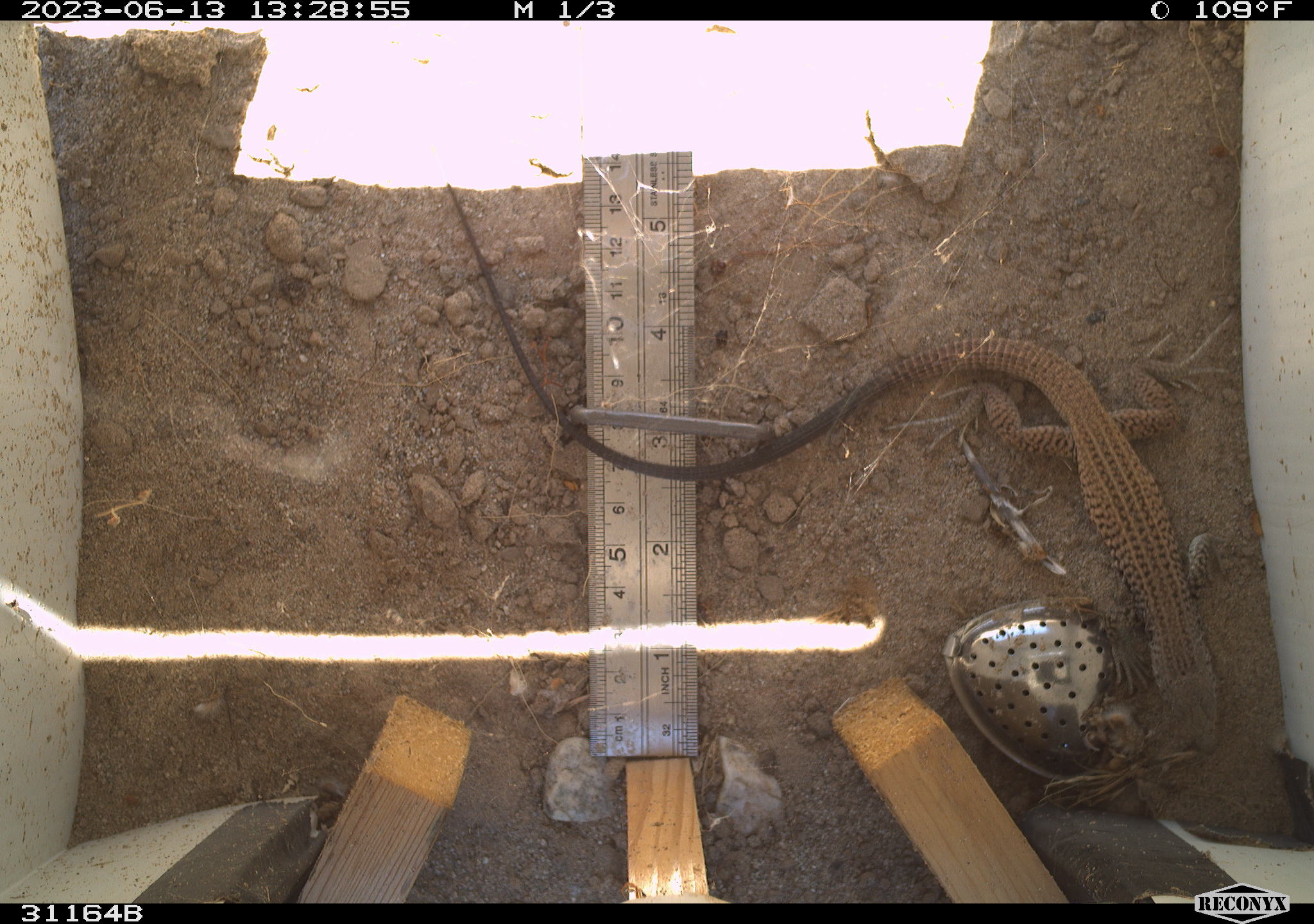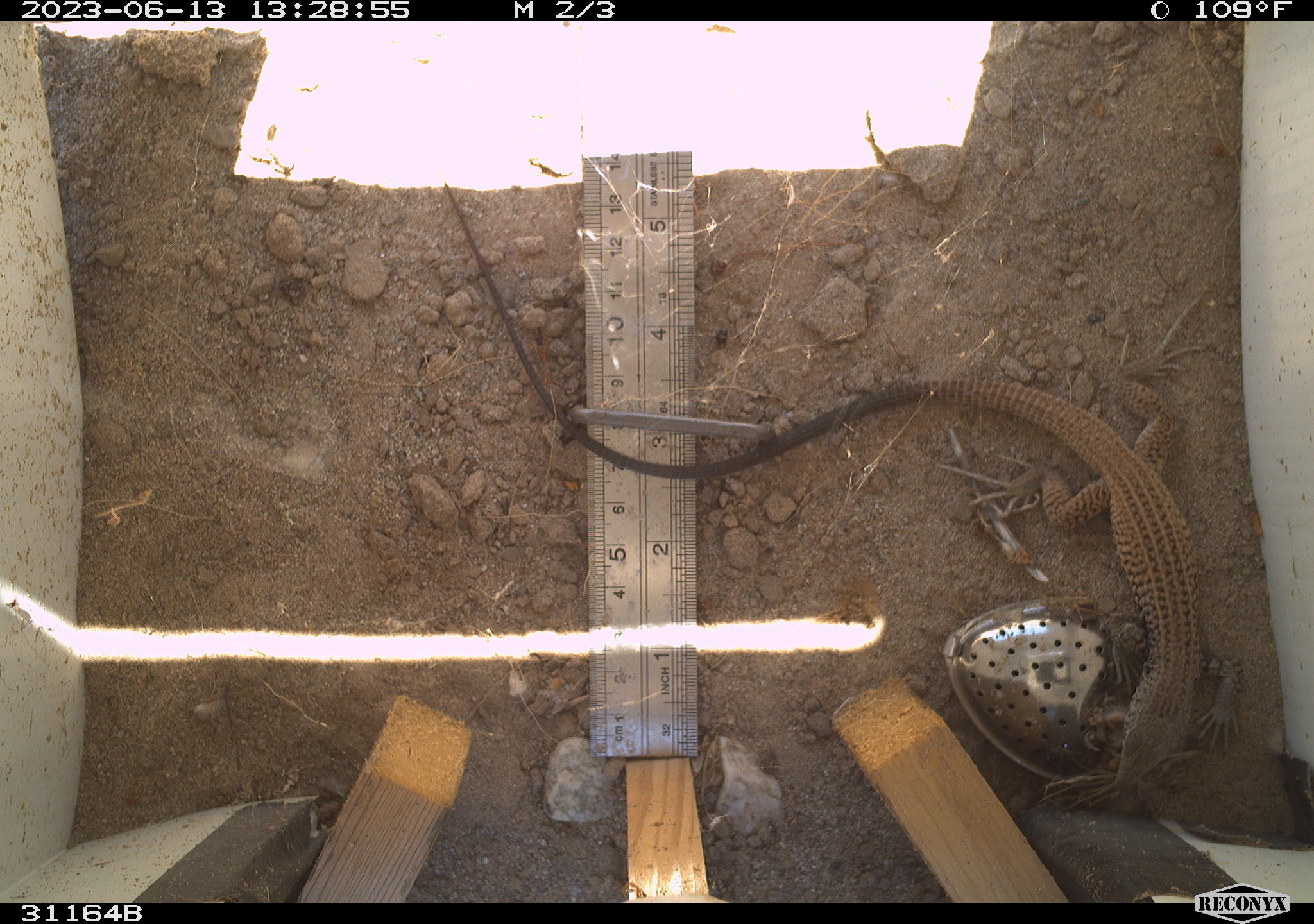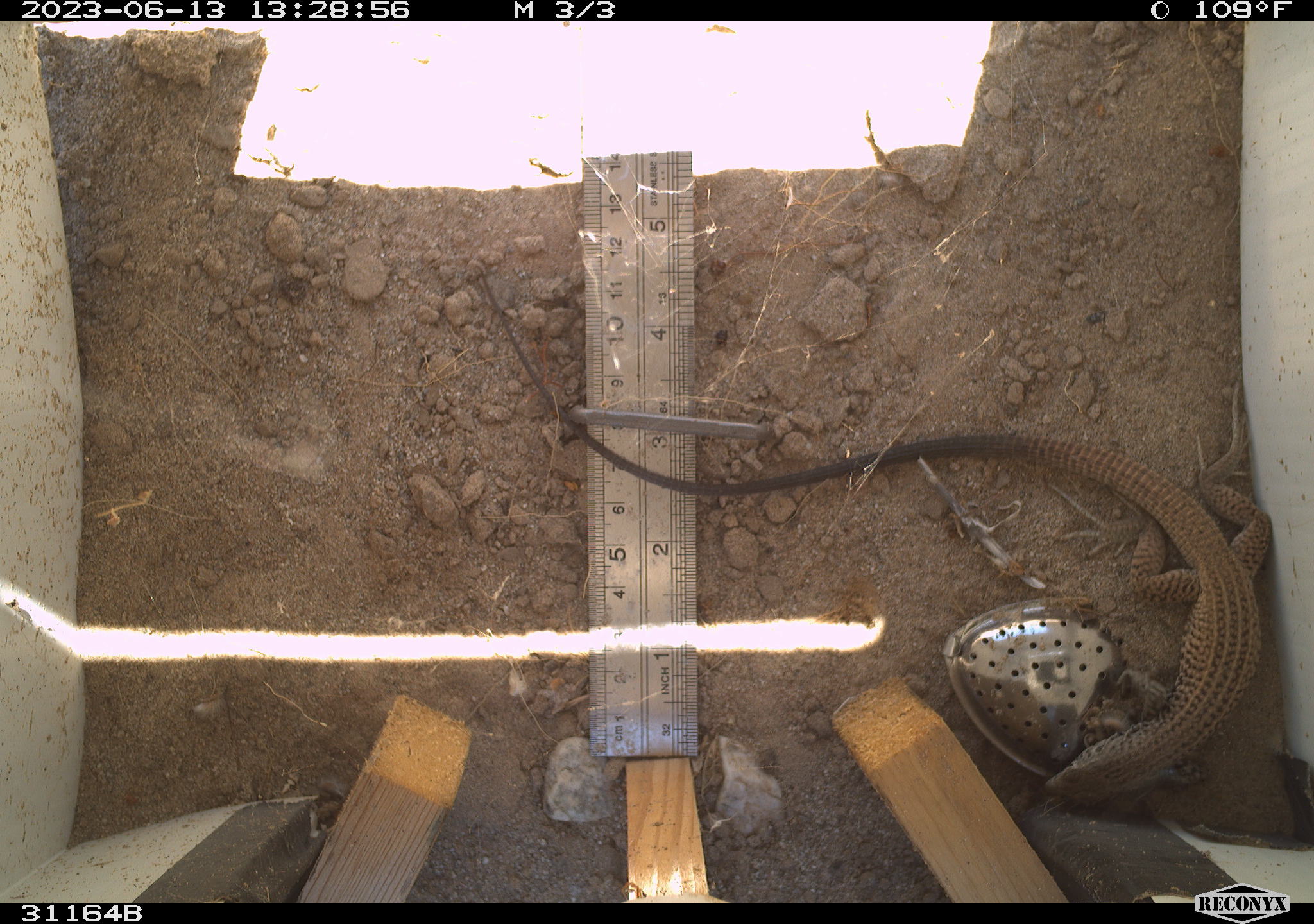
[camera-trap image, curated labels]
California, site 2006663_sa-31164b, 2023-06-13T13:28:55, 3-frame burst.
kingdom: Animalia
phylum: Chordata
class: Reptilia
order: Squamata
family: Teiidae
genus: Aspidoscelis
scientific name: Aspidoscelis tigris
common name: western whiptail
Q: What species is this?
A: Western whiptail (Aspidoscelis tigris).